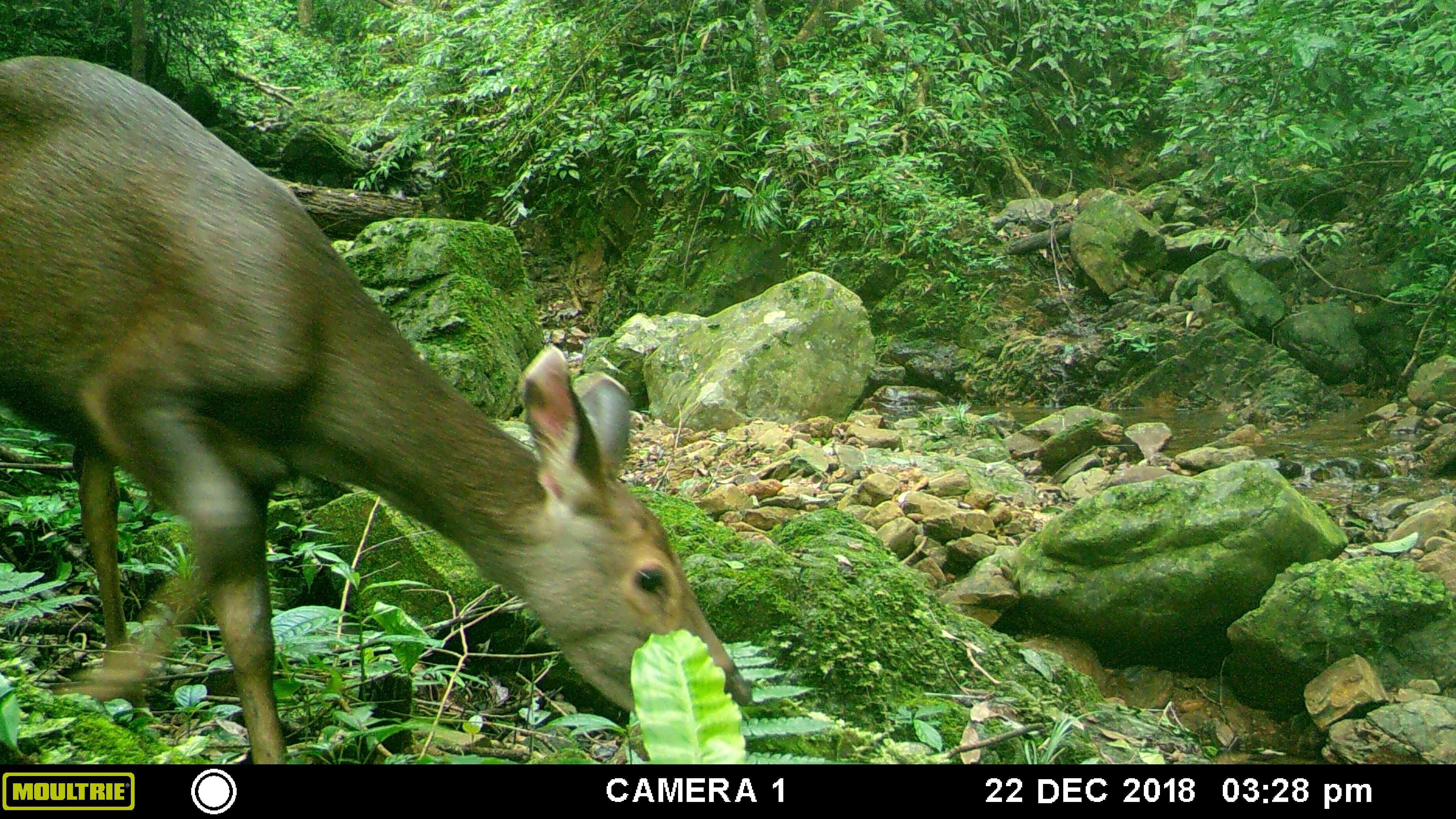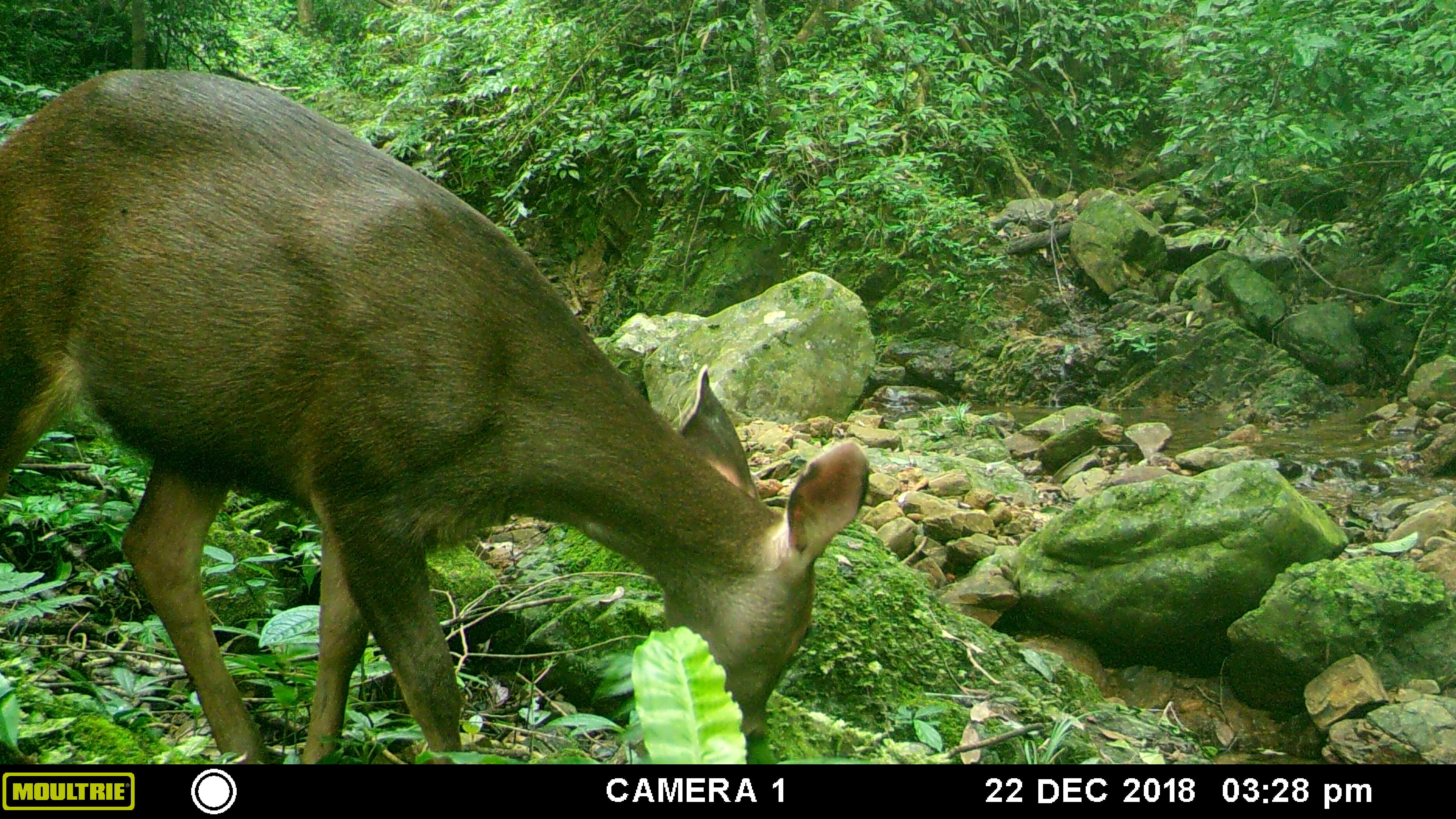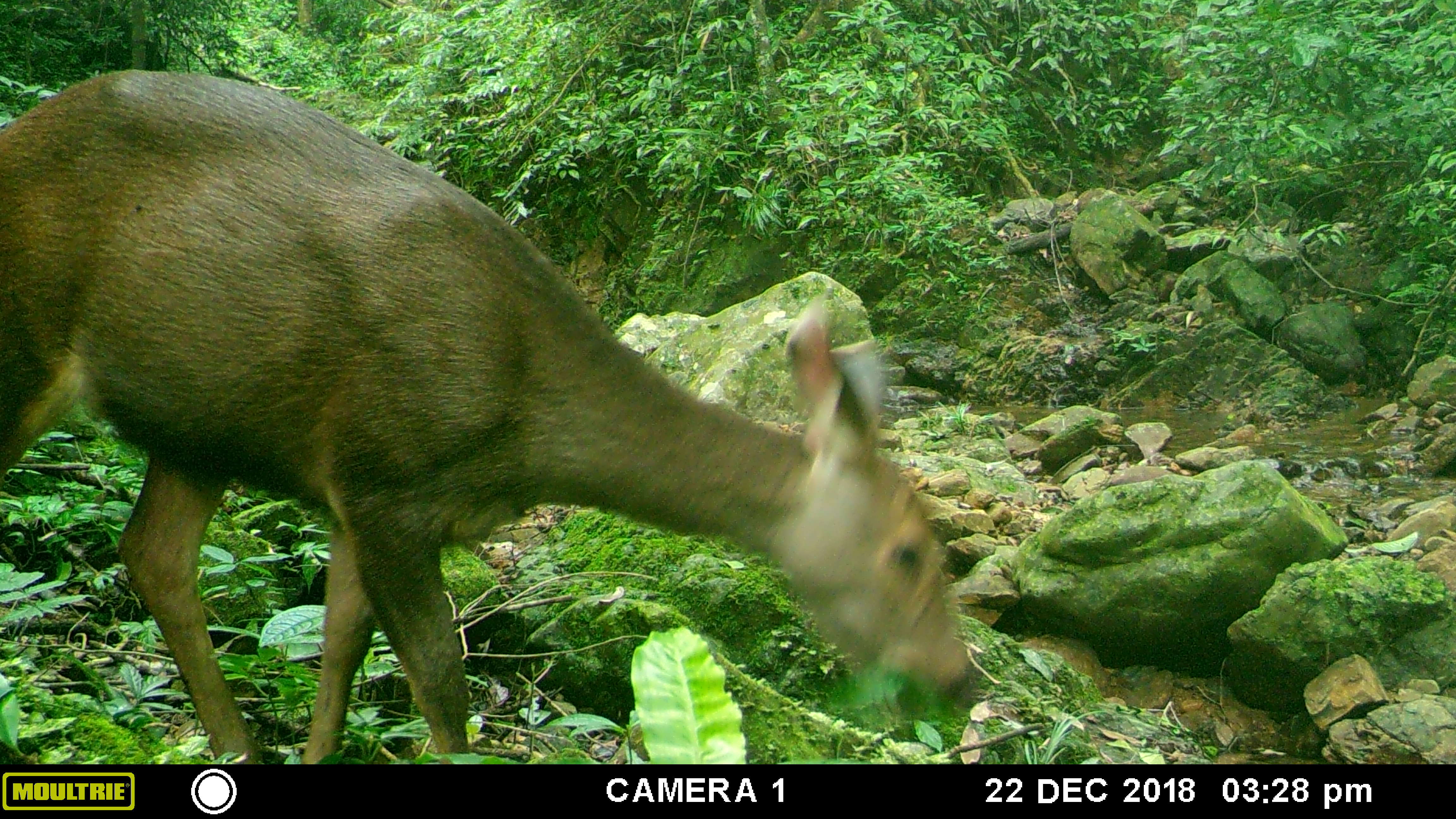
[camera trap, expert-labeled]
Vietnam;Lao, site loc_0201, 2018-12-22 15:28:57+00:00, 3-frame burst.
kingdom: Animalia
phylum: Chordata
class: Mammalia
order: Artiodactyla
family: Cervidae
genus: Rusa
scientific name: Rusa unicolor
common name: sambar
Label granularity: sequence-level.